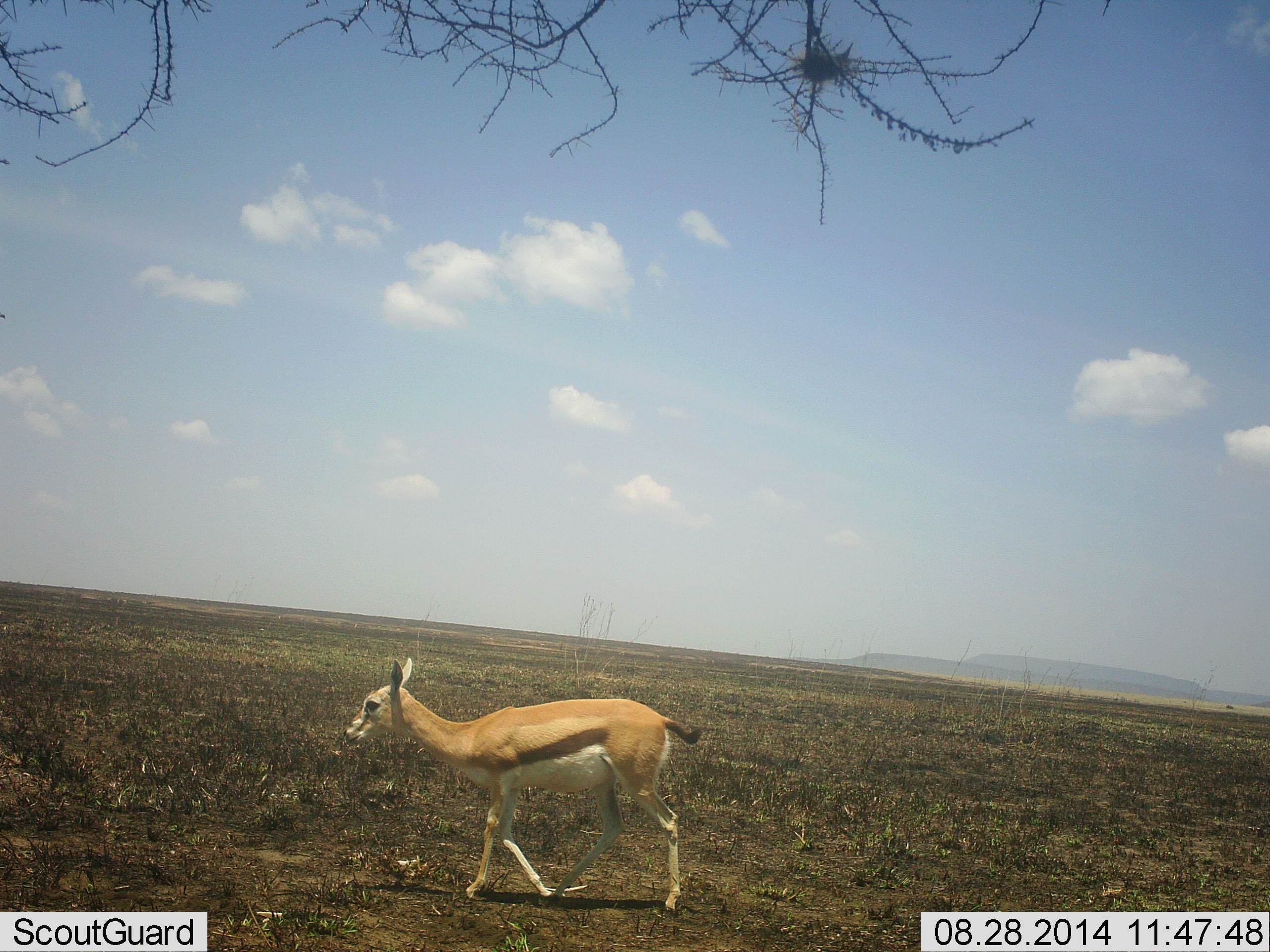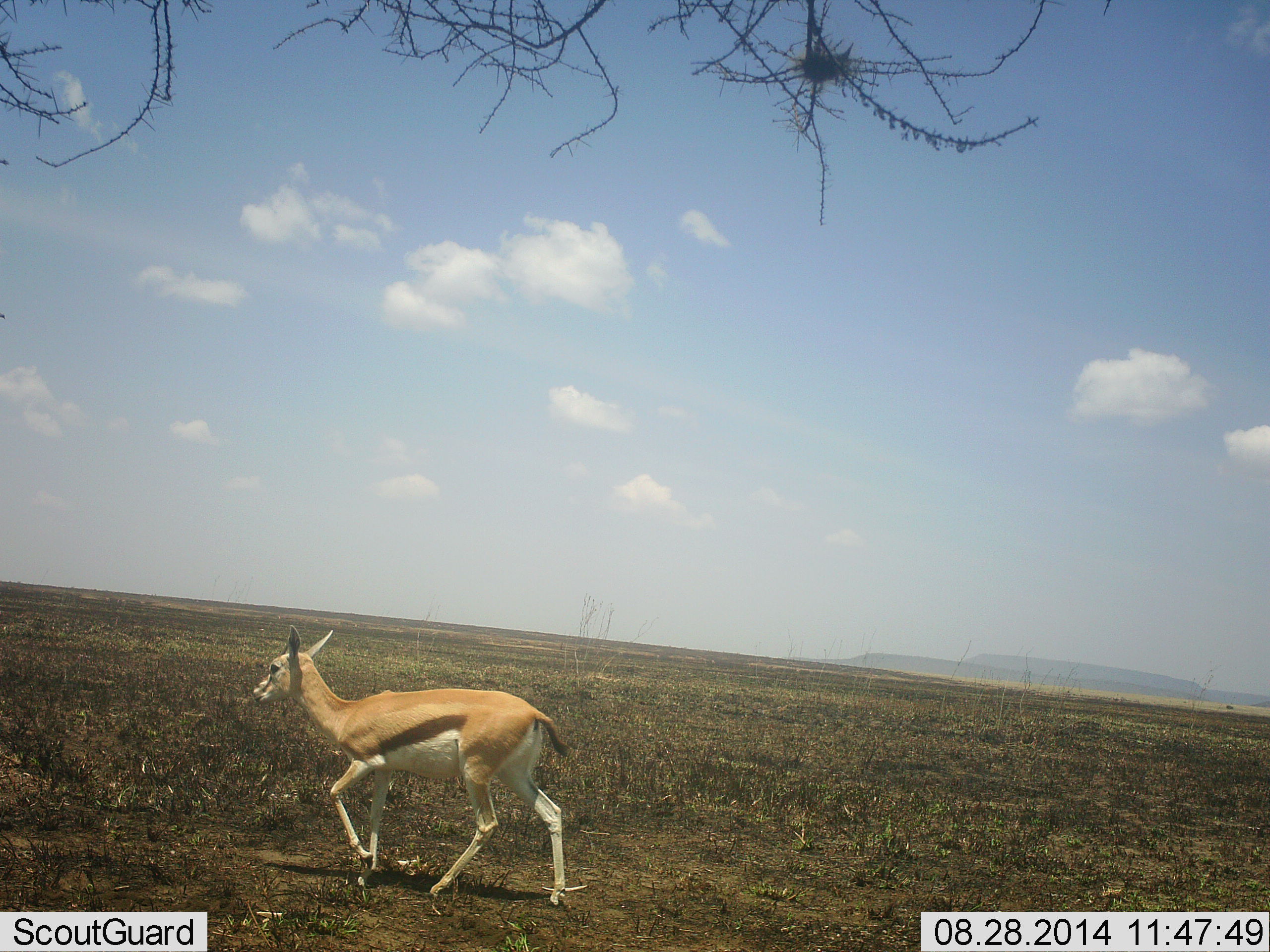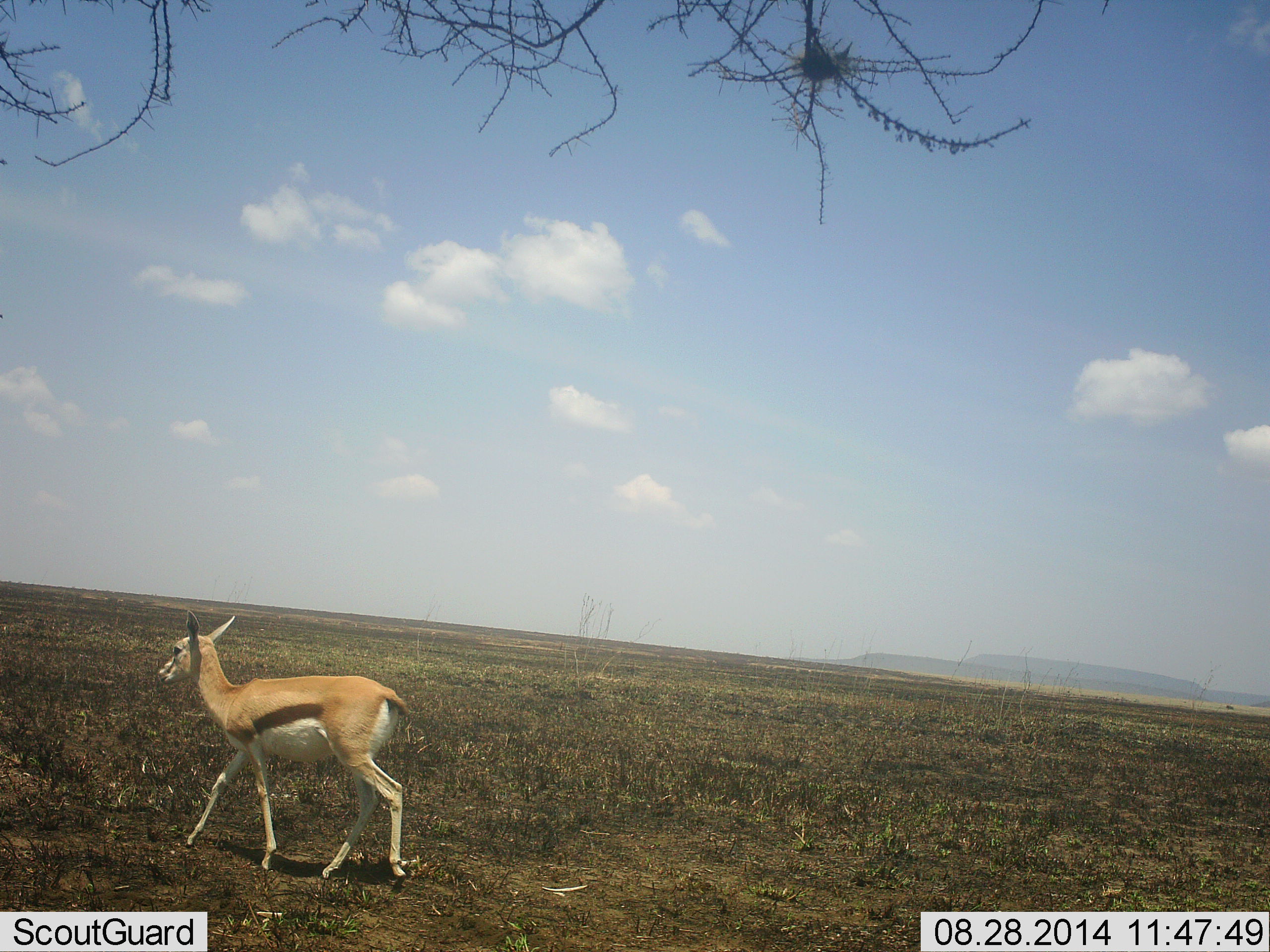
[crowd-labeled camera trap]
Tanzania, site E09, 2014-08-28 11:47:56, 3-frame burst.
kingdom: Animalia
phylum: Chordata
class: Mammalia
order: Artiodactyla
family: Bovidae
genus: Eudorcas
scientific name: Eudorcas thomsonii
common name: thomson's gazelle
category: gazellethomsons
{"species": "gazellethomsons (thomson's gazelle) (Eudorcas thomsonii)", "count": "1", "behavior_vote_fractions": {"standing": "20%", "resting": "0%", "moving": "90%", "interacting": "0%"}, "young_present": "10%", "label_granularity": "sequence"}